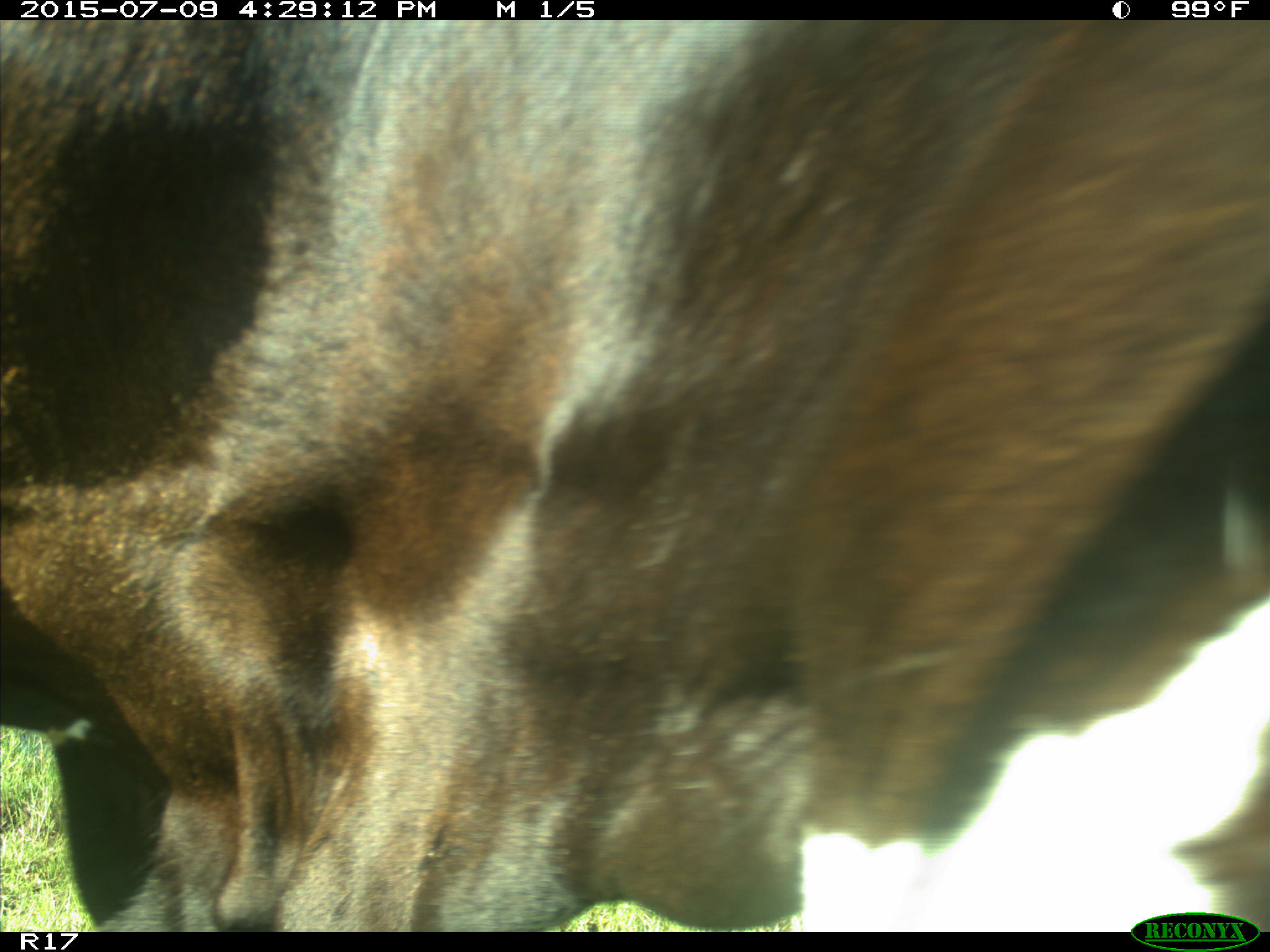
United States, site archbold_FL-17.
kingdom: Animalia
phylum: Chordata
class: Mammalia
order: Artiodactyla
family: Bovidae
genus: Bos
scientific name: Bos taurus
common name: domestic cow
Bos taurus (domestic cow).